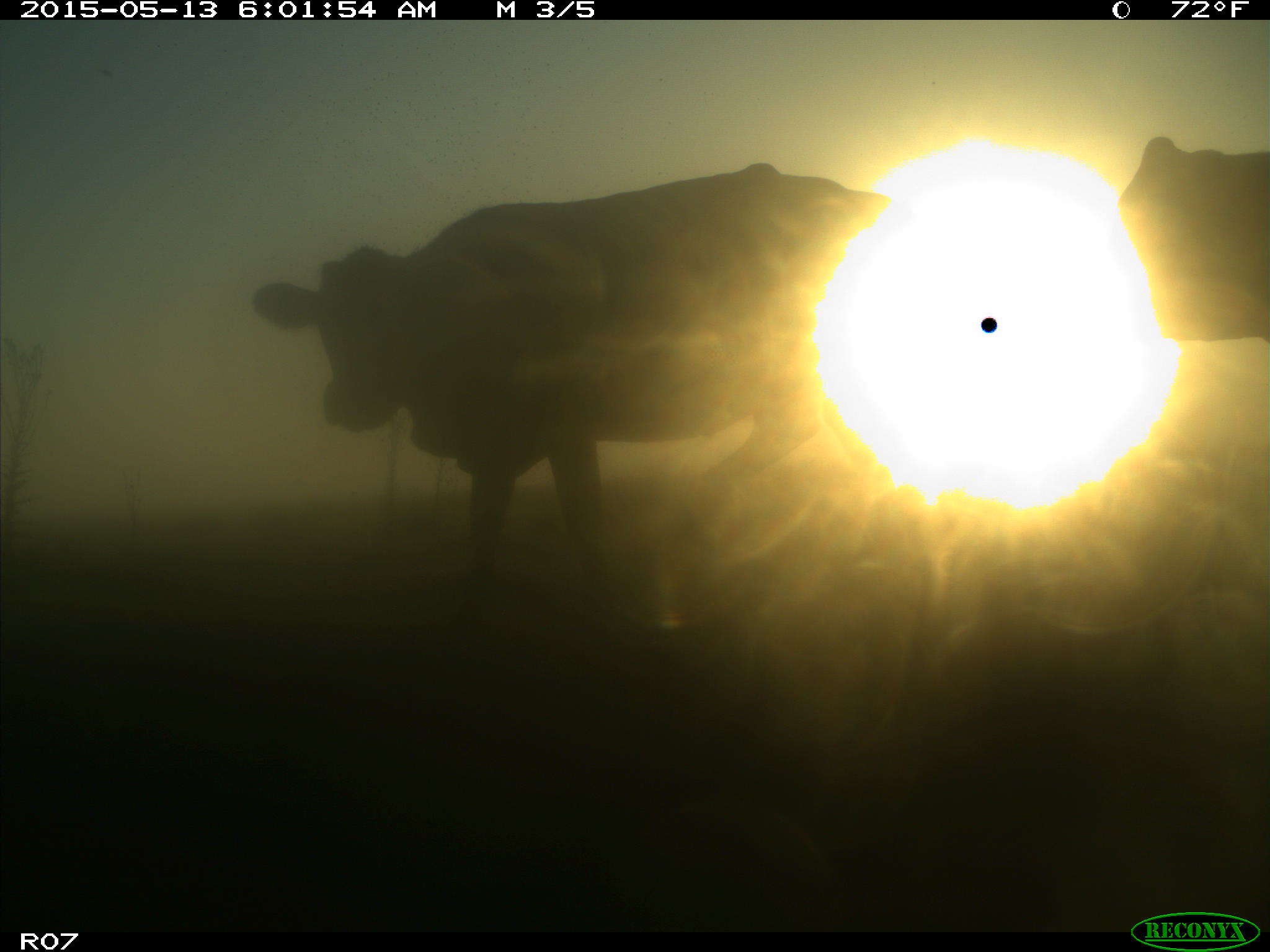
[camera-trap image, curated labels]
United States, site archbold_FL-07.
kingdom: Animalia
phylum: Chordata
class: Mammalia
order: Artiodactyla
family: Bovidae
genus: Bos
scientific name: Bos taurus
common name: domestic cow